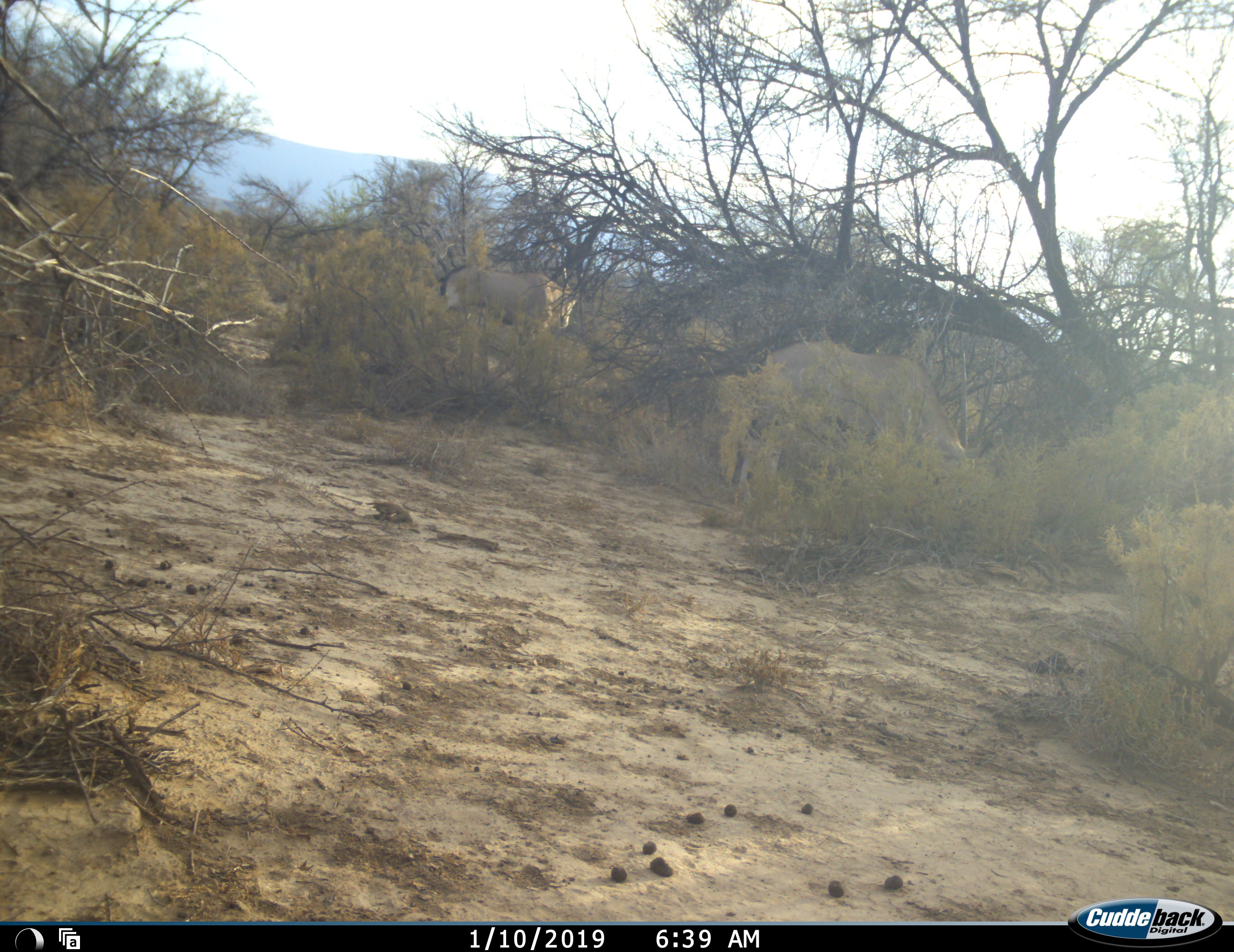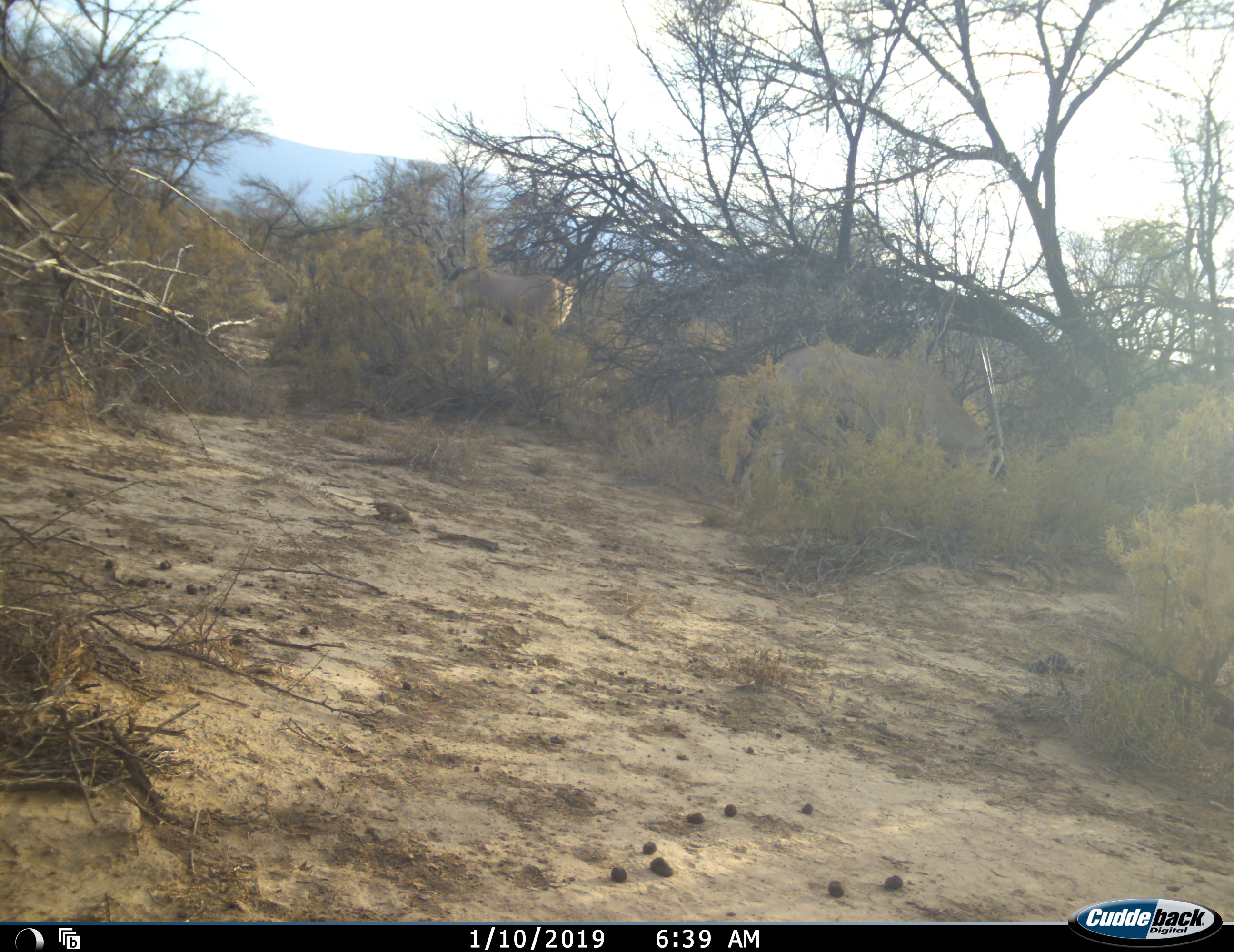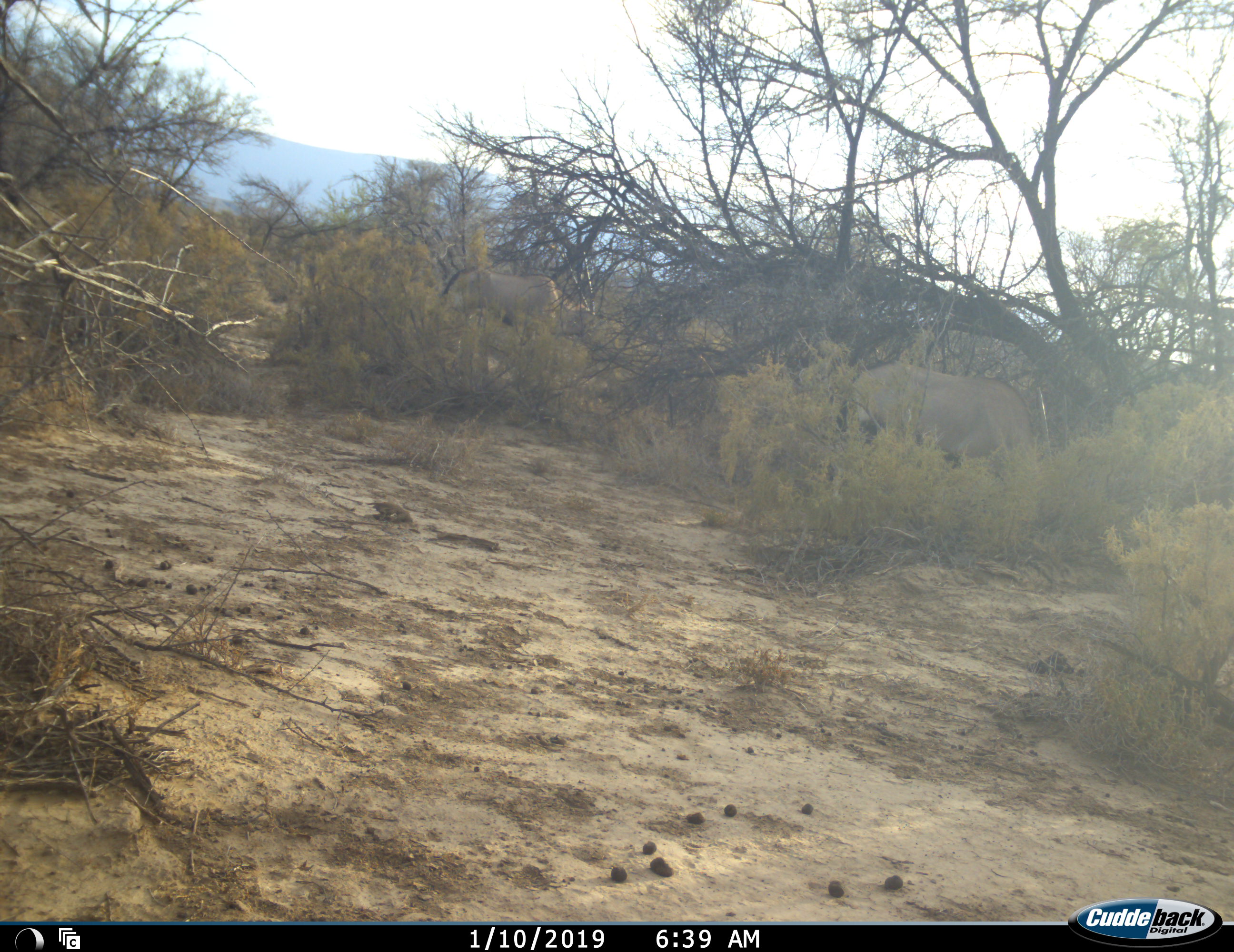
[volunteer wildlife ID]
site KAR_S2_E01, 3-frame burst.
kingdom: Animalia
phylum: Chordata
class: Mammalia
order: Artiodactyla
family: Bovidae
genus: Oryx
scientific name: Oryx gazella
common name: gemsbok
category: oryx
Oryx (gemsbok) (Oryx gazella), count 2. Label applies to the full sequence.